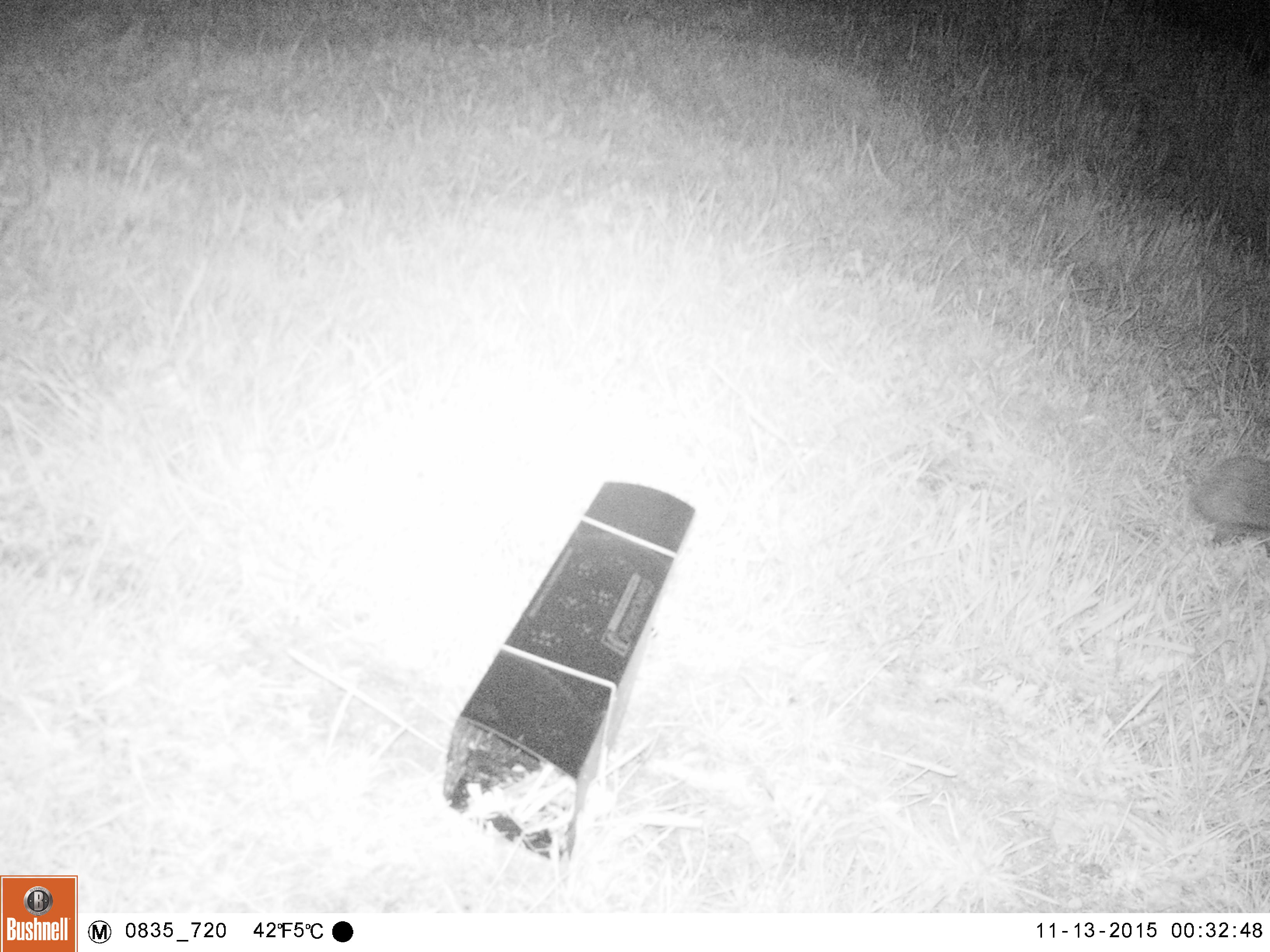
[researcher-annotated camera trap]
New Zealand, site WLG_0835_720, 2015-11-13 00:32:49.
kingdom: Animalia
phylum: Chordata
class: Mammalia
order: Eulipotyphla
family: Erinaceidae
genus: Erinaceus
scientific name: Erinaceus europaeus europaeus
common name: european hedgehog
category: hedgehog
Hedgehog (european hedgehog) (Erinaceus europaeus europaeus).